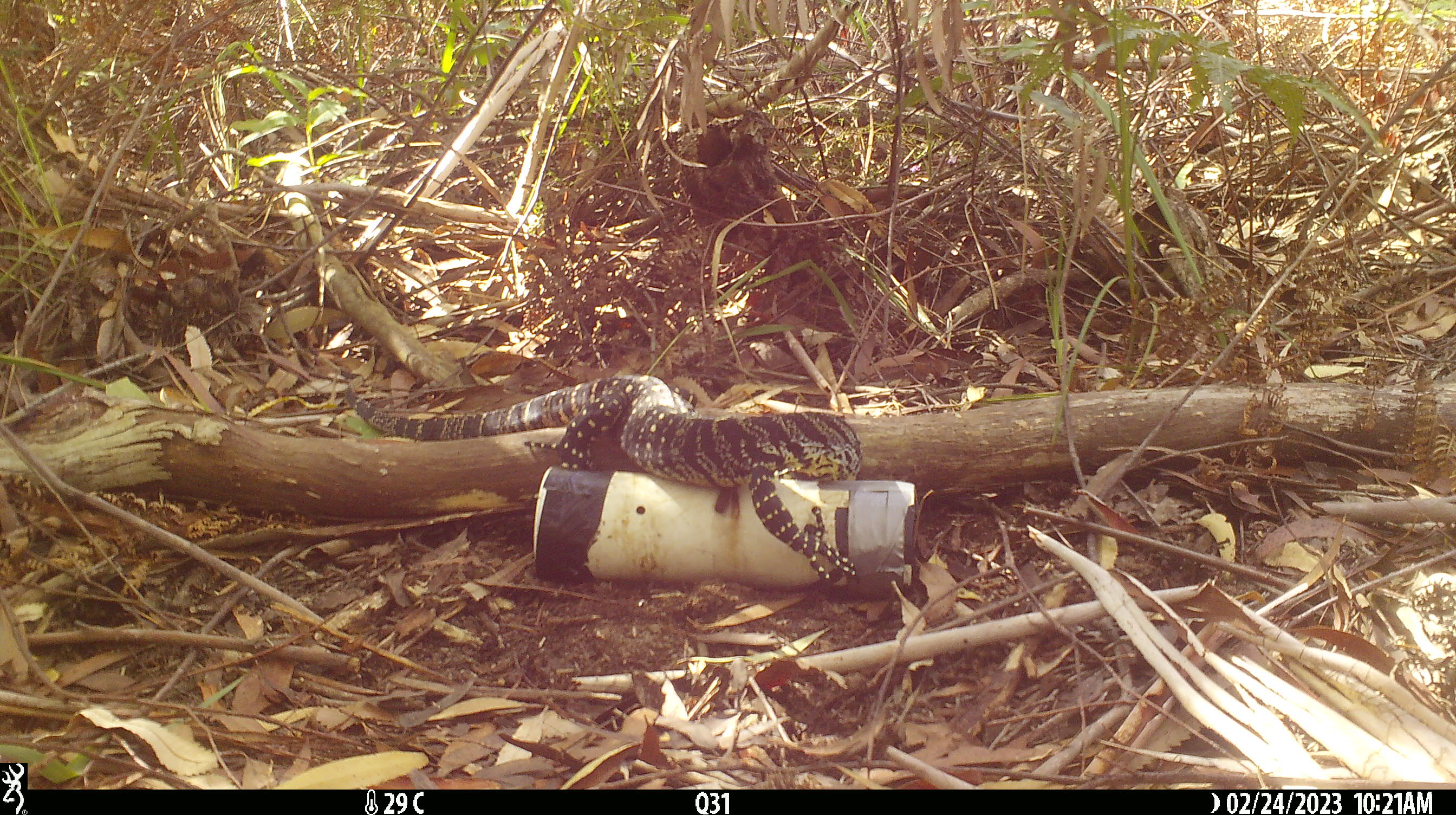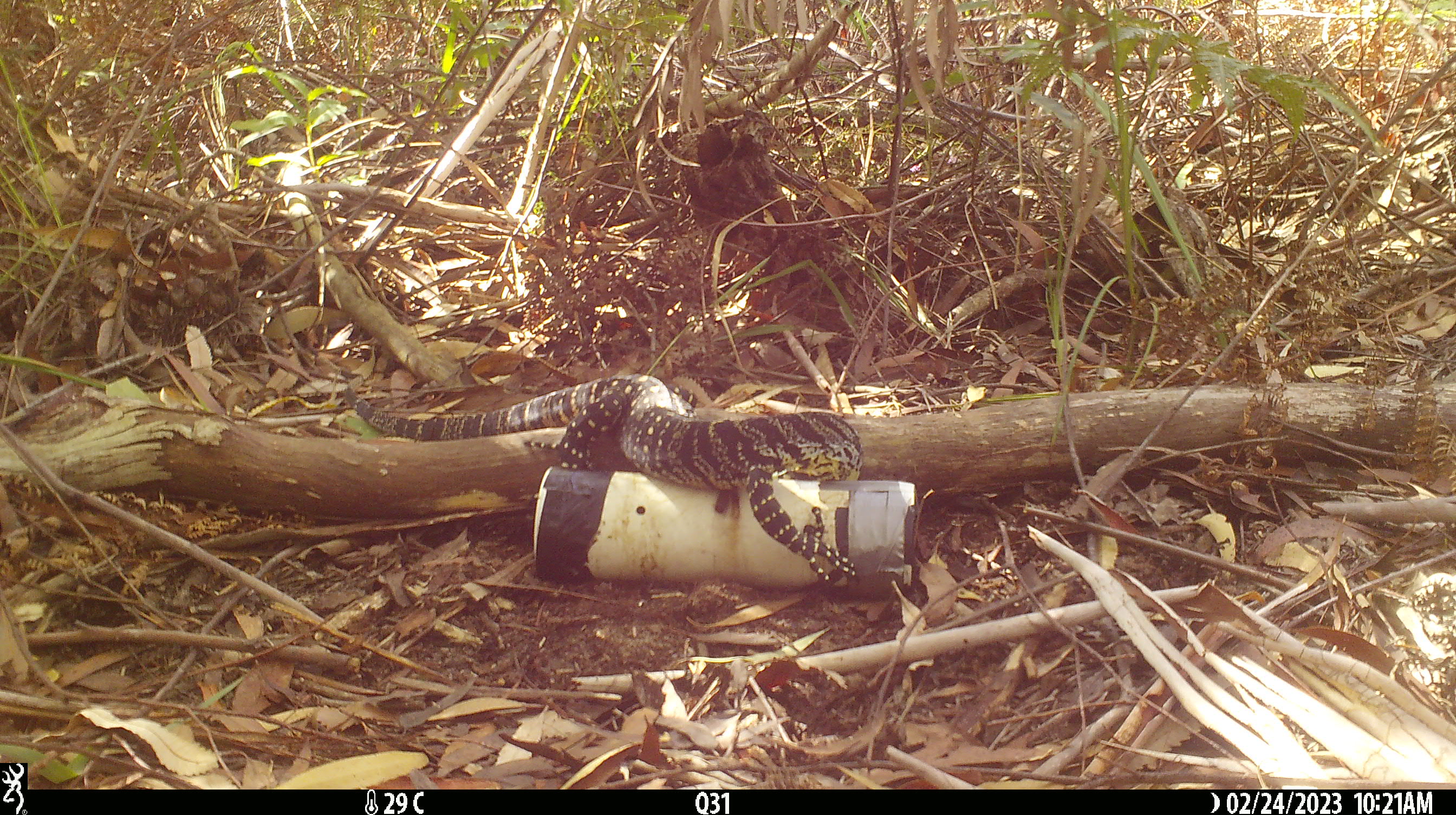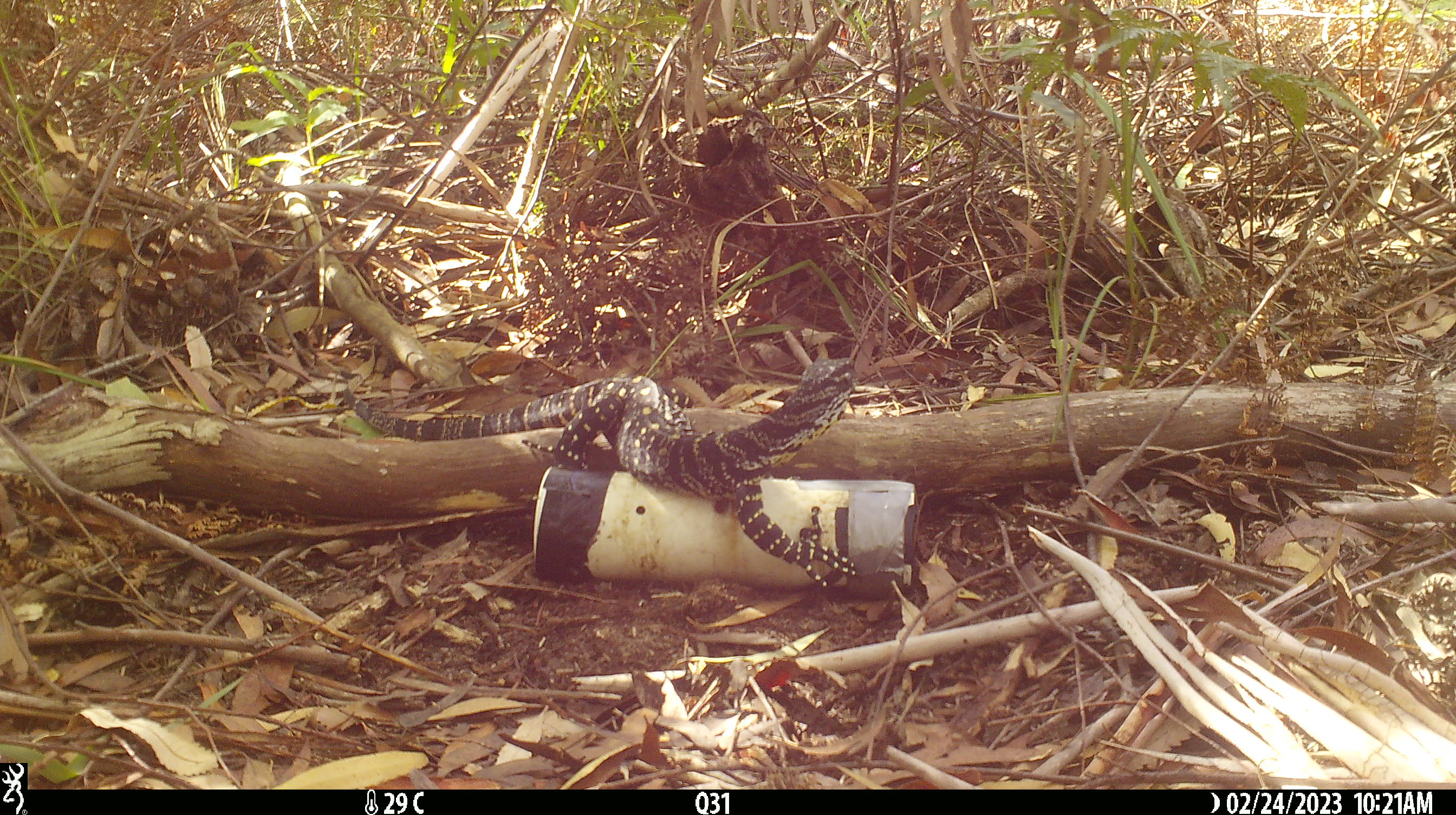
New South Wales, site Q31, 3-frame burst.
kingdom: Animalia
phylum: Chordata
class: Reptilia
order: Squamata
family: Varanidae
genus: Varanus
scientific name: Varanus varius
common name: lace monitor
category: goanna